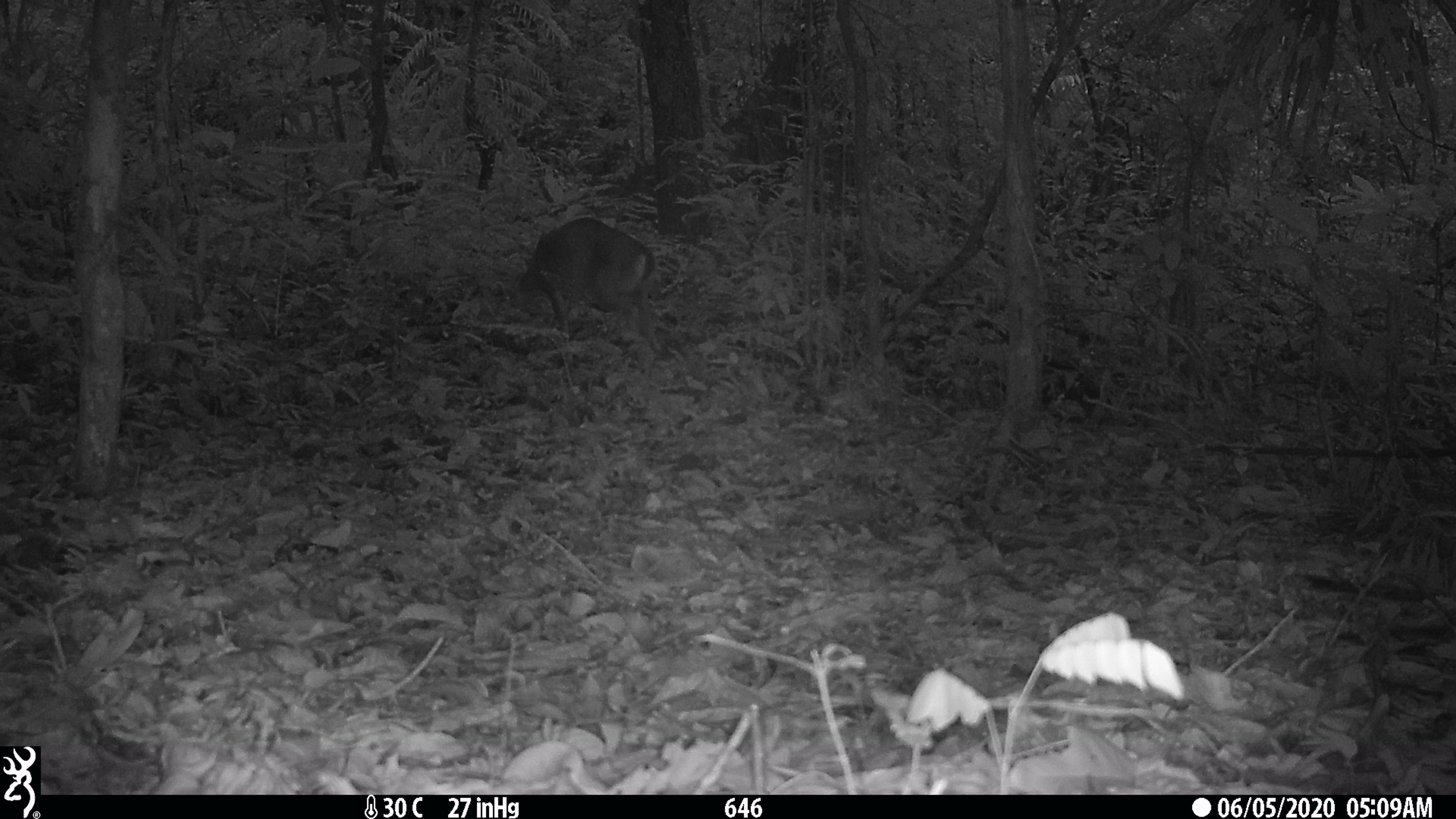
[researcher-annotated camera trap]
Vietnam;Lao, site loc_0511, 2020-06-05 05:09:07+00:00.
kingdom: Animalia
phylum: Chordata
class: Mammalia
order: Artiodactyla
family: Cervidae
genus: Muntiacus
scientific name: Muntiacus vuquangensis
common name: large-antlered muntjac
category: large antlered muntjac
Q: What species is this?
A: Large antlered muntjac (large-antlered muntjac) (Muntiacus vuquangensis).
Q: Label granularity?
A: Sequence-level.